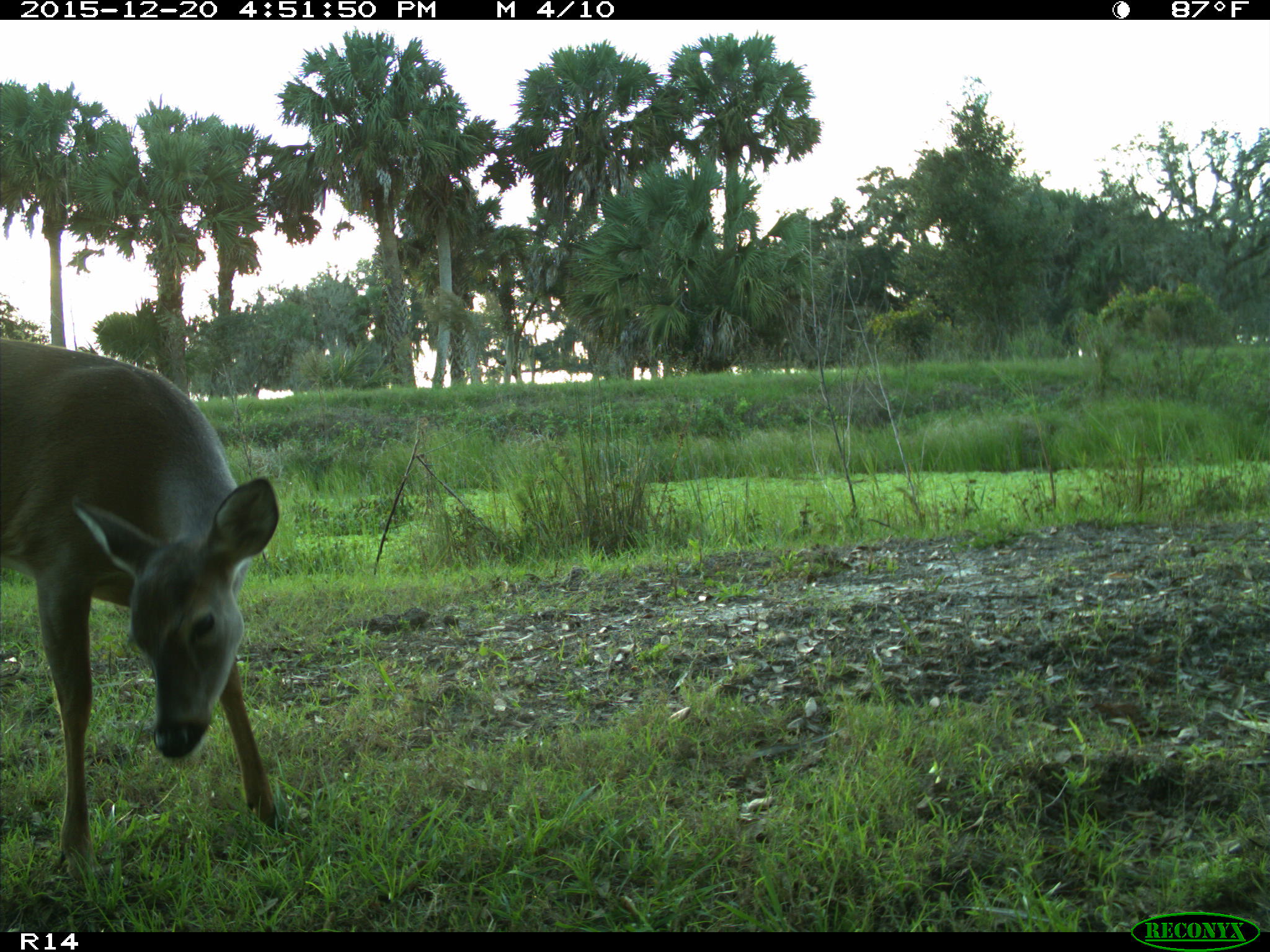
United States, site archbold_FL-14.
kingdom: Animalia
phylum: Chordata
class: Mammalia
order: Artiodactyla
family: Cervidae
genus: Odocoileus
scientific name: Odocoileus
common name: deer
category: unidentified deer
Unidentified deer (deer) (Odocoileus).